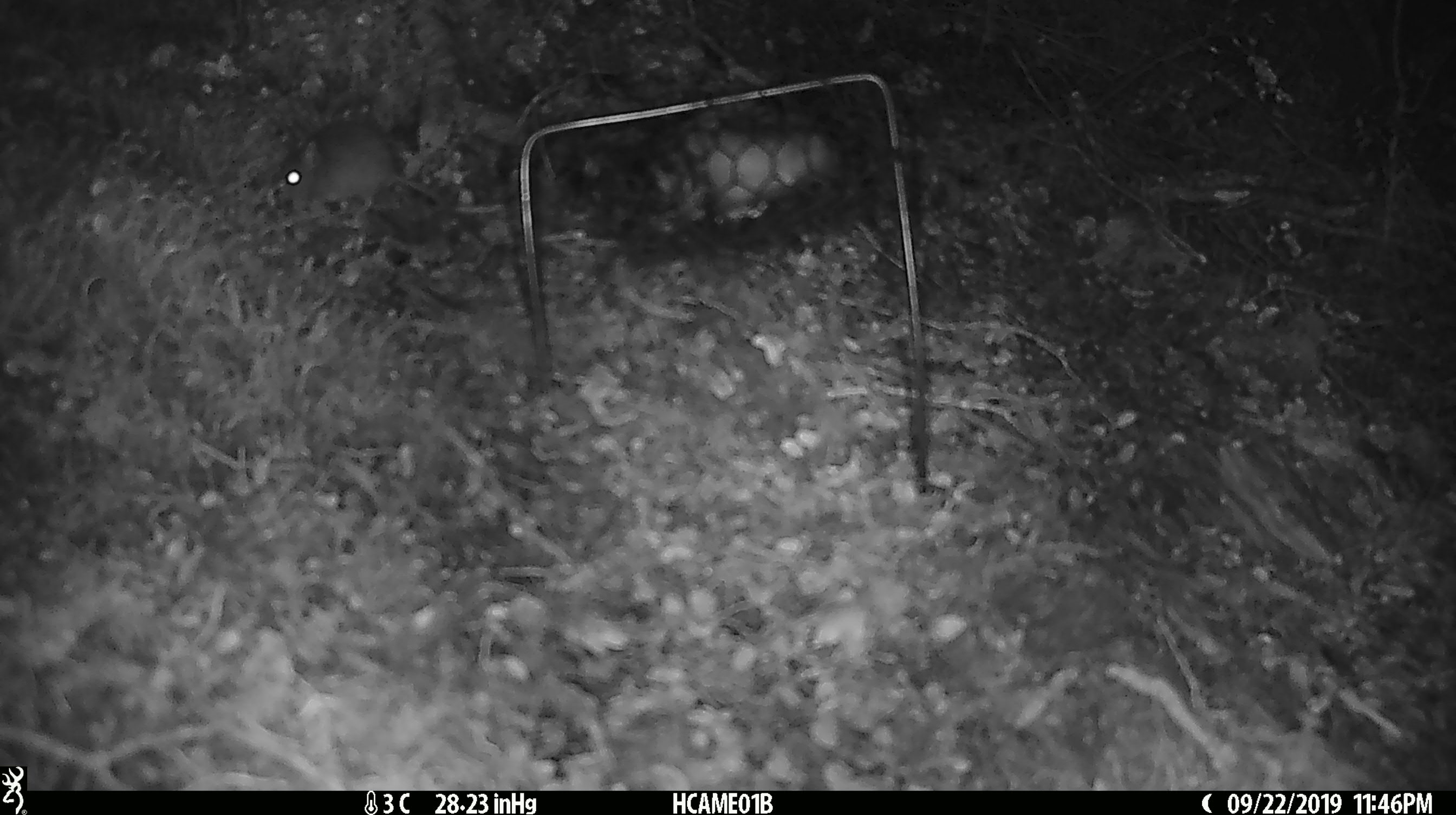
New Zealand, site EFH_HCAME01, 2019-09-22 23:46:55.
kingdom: Animalia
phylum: Chordata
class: Mammalia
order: Rodentia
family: Muridae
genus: Mus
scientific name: Mus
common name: mouse